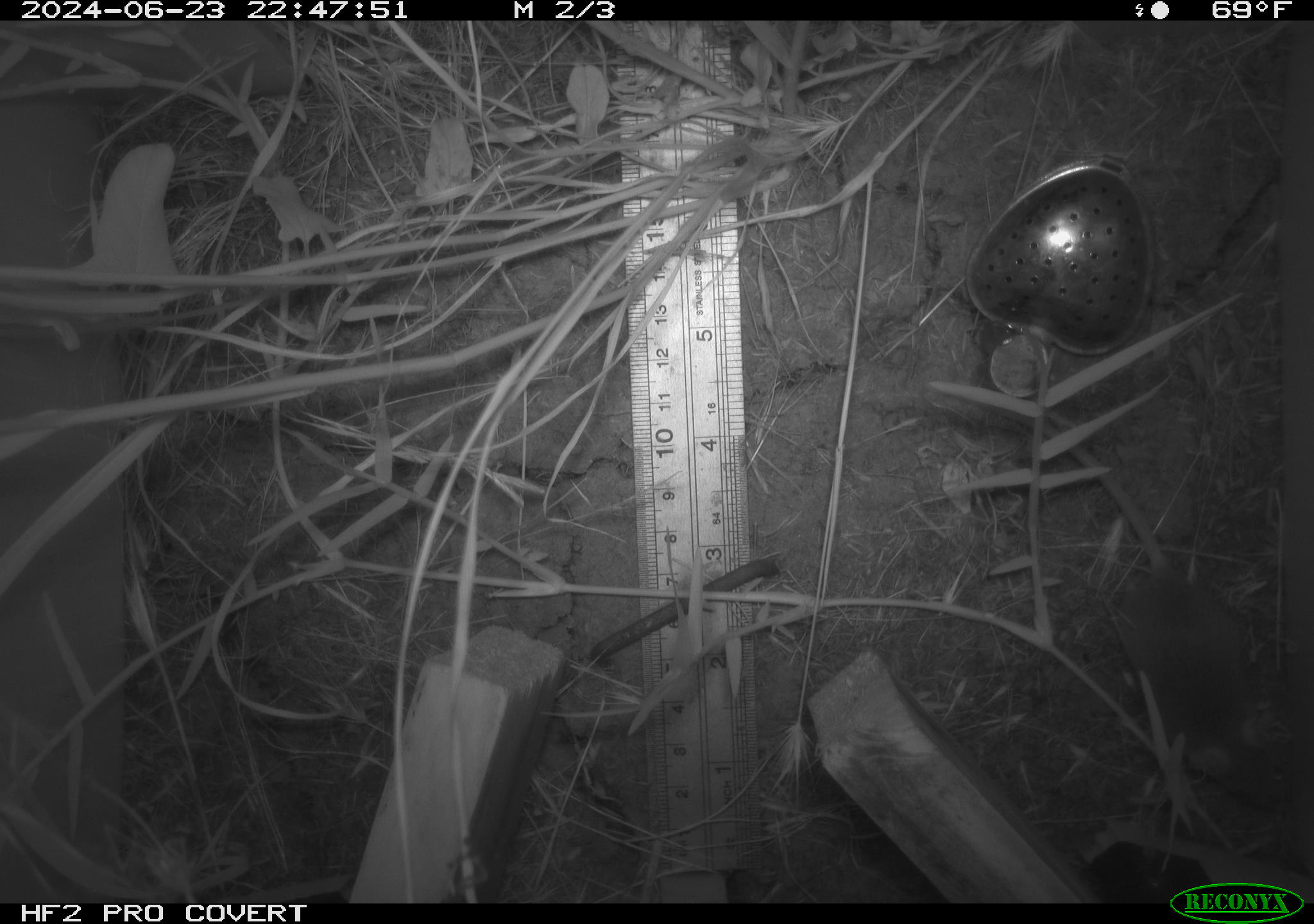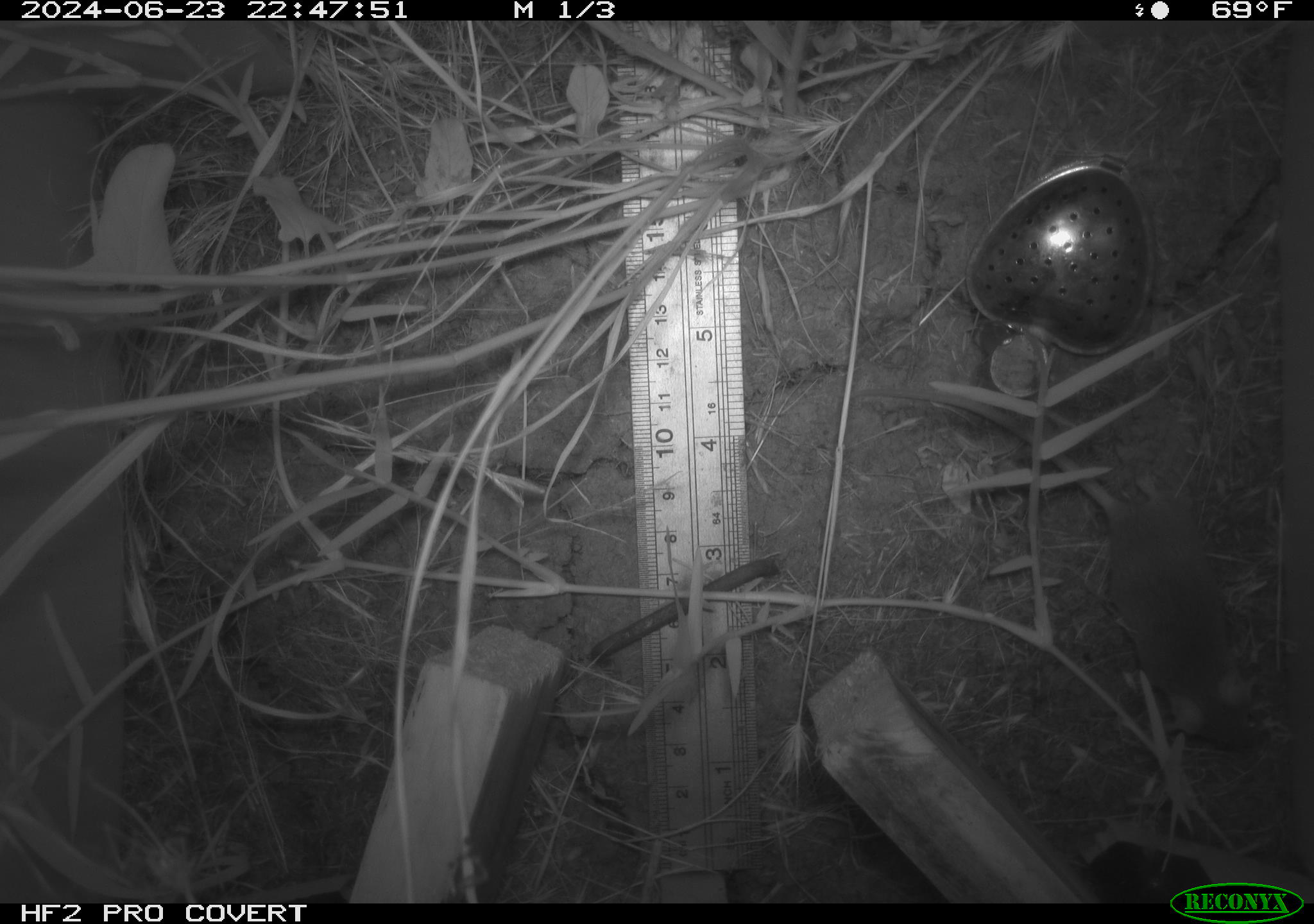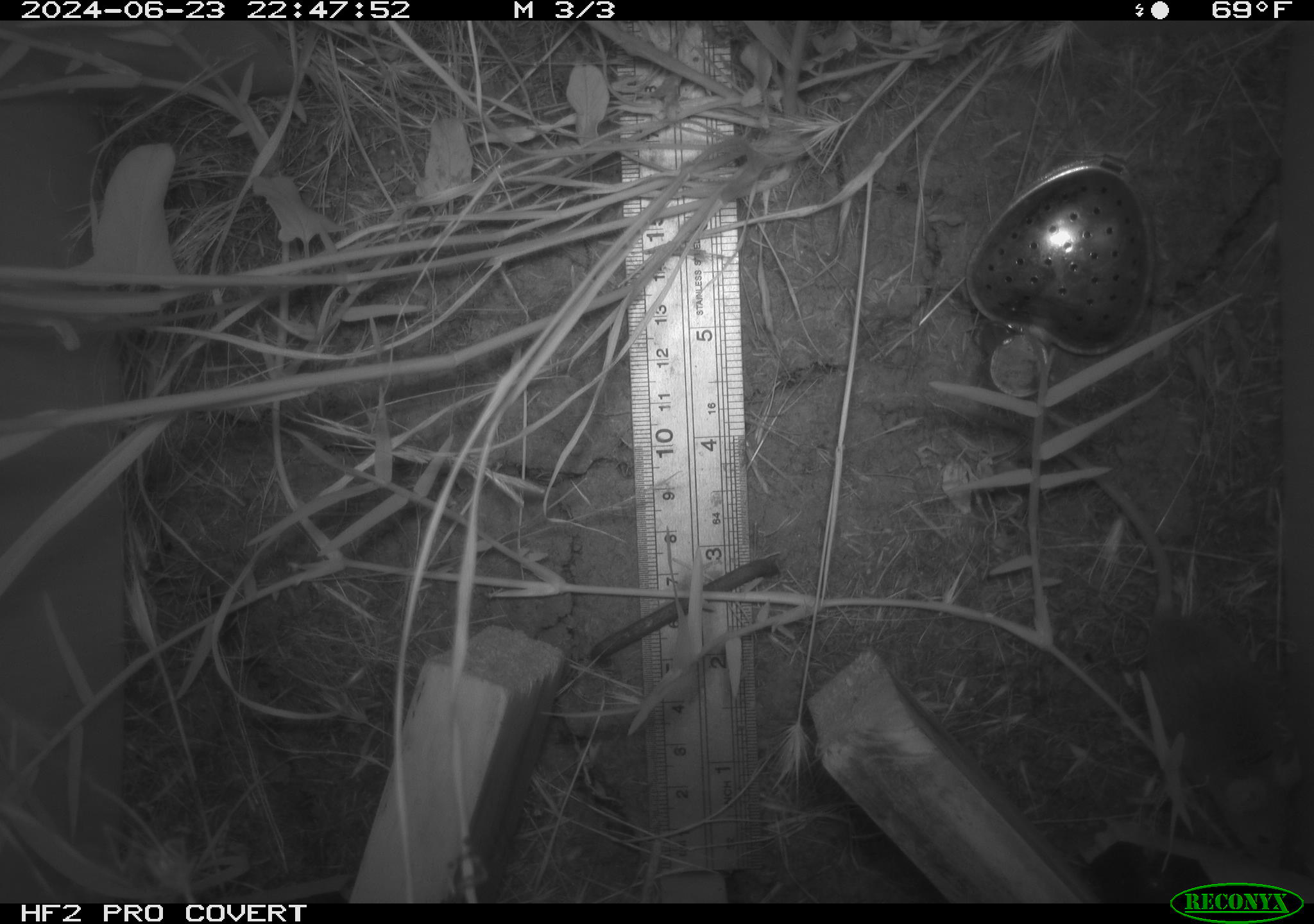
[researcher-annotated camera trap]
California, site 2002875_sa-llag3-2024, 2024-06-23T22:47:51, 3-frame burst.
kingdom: Animalia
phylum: Chordata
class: Mammalia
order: Rodentia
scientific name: Rodentia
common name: rodent